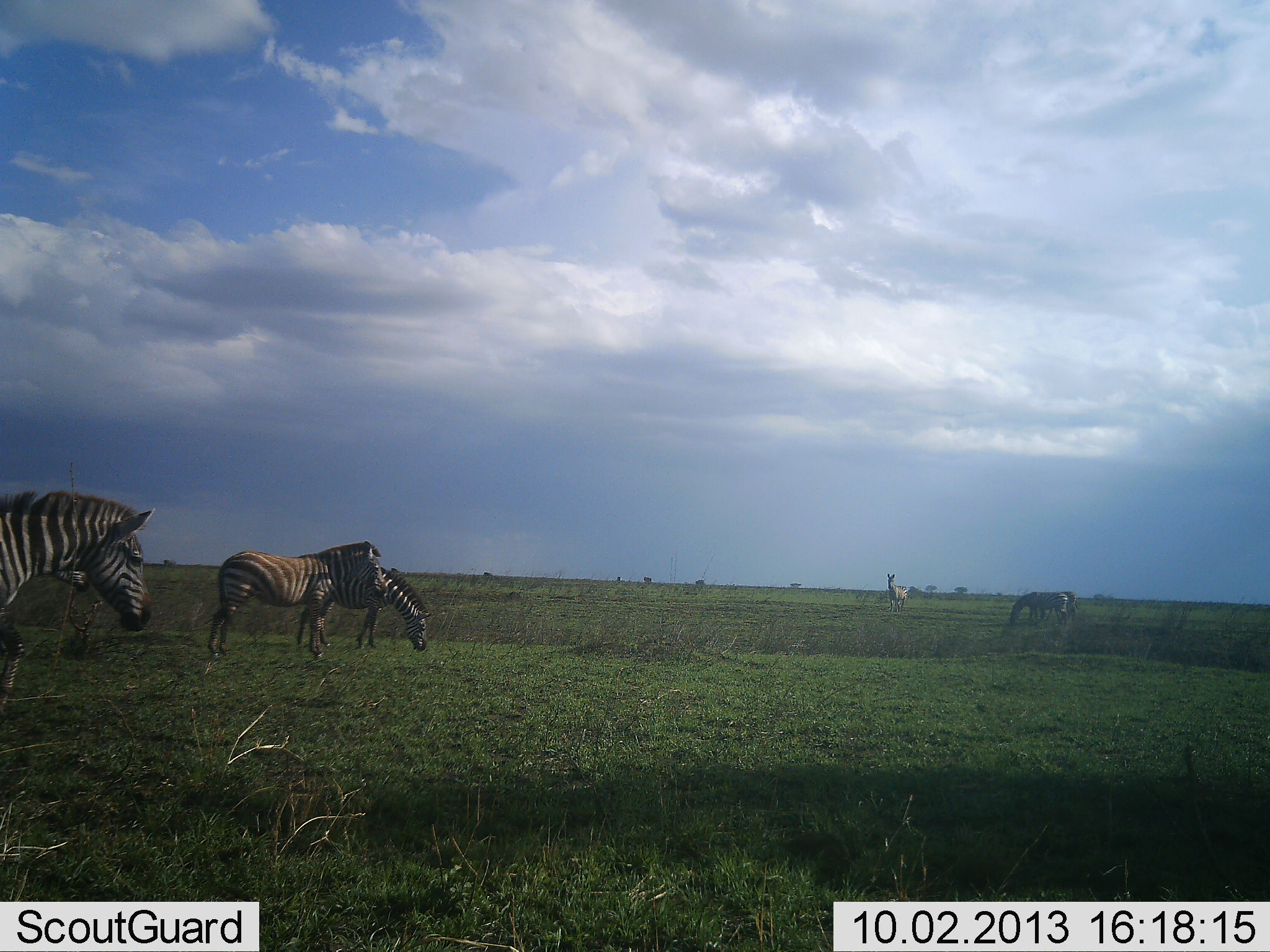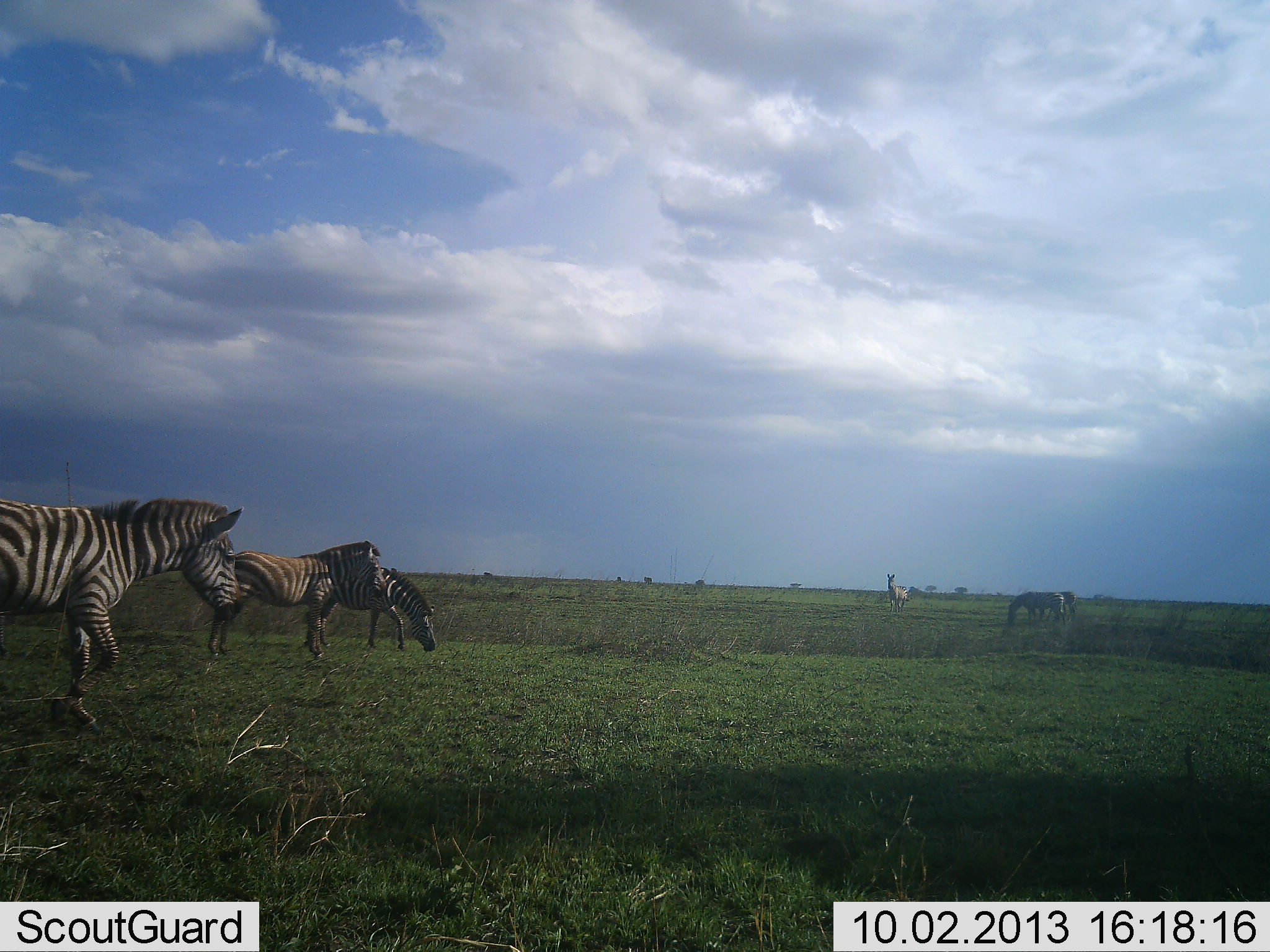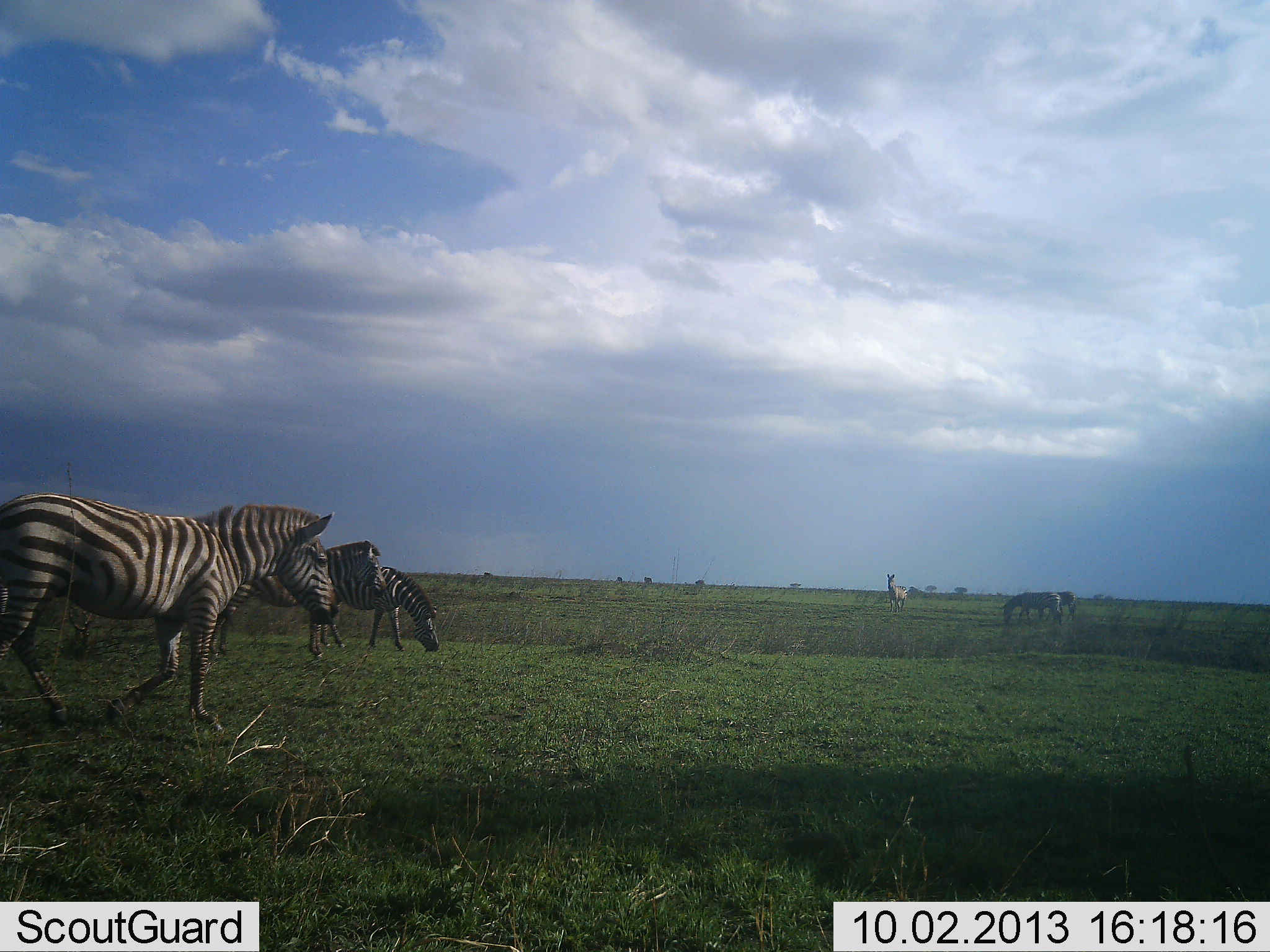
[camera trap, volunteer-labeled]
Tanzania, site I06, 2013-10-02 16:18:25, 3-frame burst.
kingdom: Animalia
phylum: Chordata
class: Mammalia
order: Perissodactyla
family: Equidae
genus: Equus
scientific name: Equus quagga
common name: plains zebra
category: zebra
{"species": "zebra (plains zebra) (Equus quagga)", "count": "5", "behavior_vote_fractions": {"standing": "50%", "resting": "9%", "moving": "56%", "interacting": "0%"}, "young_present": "3%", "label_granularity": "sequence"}